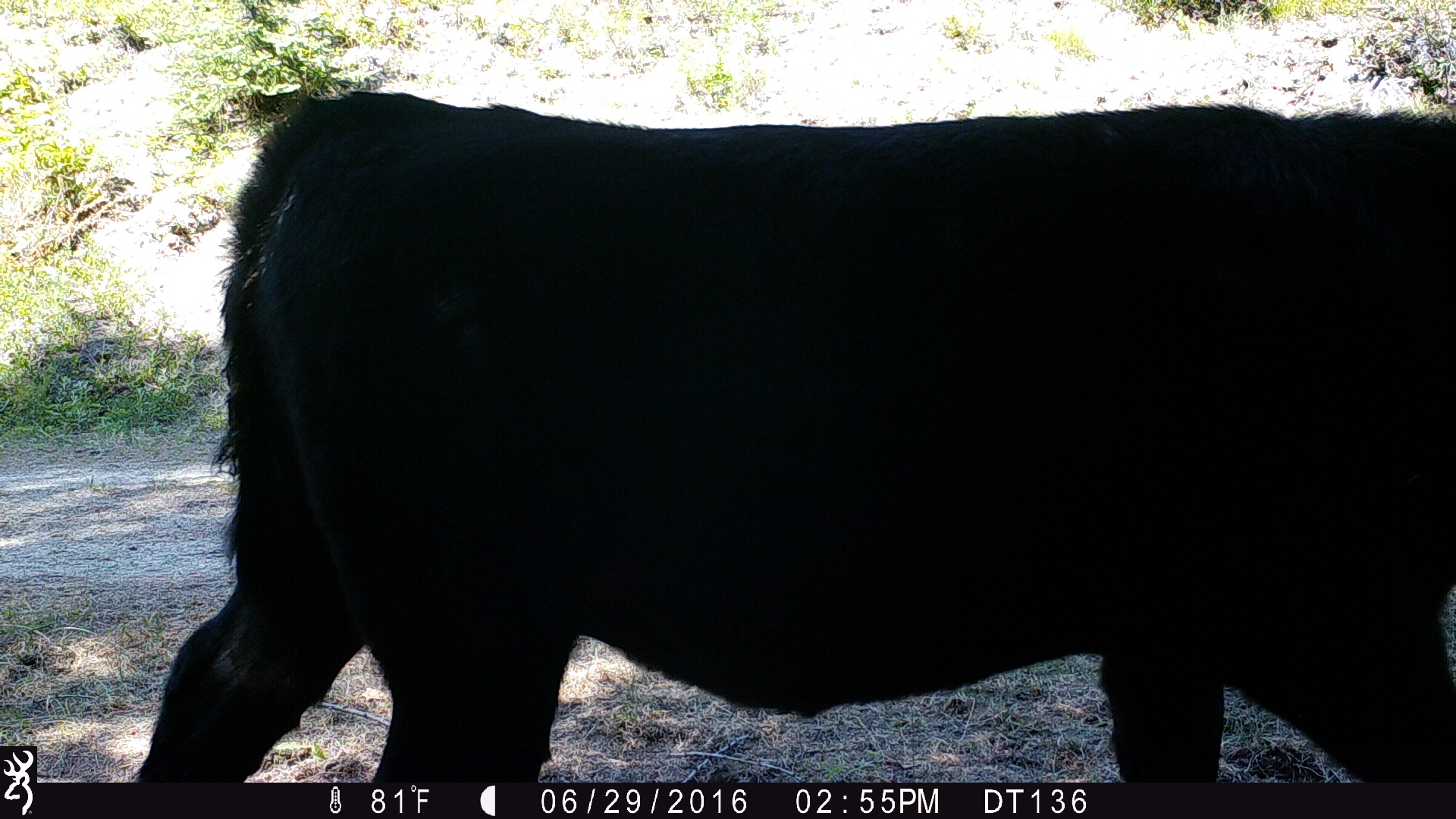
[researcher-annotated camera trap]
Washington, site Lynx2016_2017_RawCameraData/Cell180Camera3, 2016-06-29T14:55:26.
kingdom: Animalia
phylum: Chordata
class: Mammalia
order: Artiodactyla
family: Bovidae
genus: Bos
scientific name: Bos taurus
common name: domestic cattle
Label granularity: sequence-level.